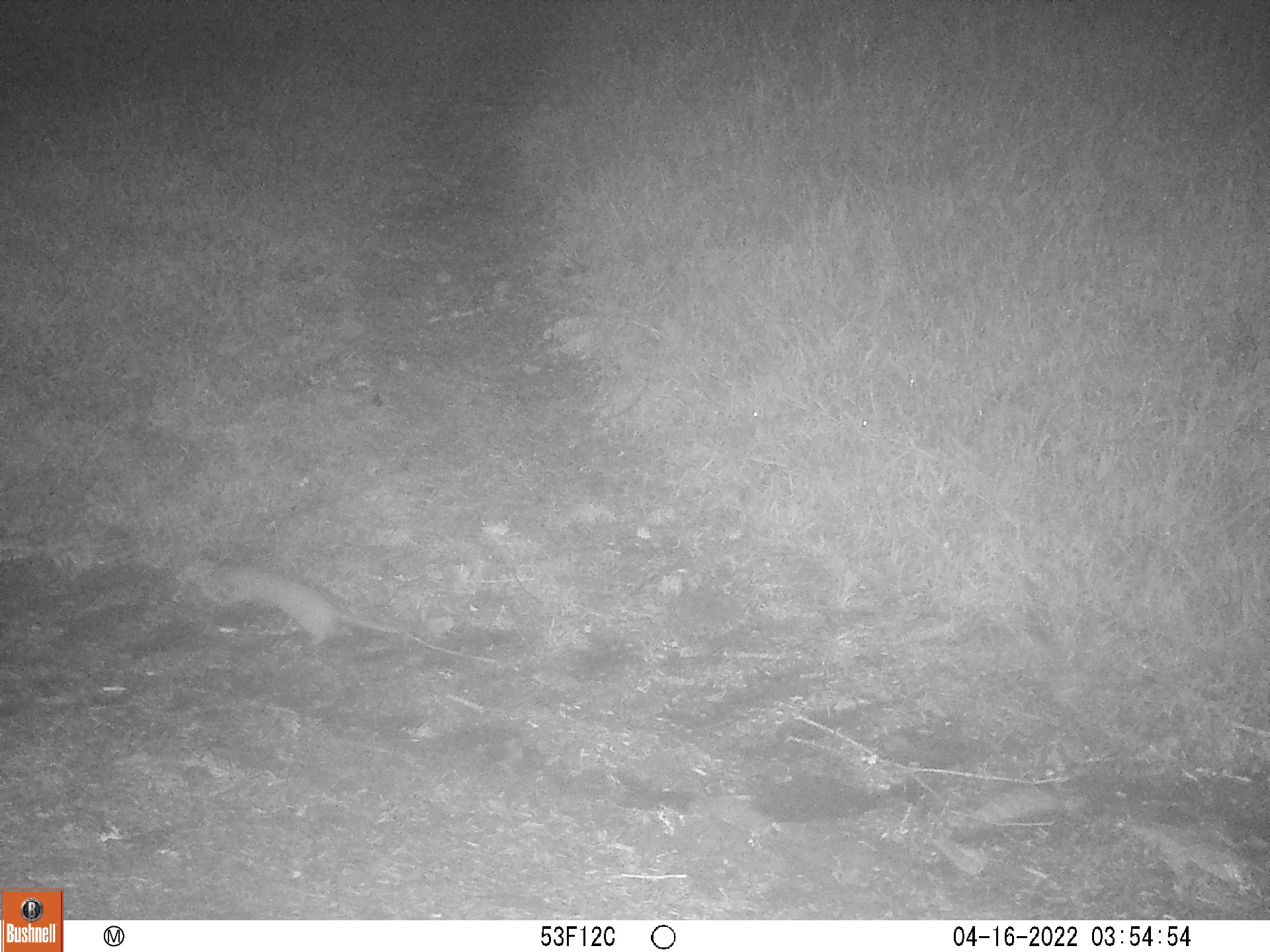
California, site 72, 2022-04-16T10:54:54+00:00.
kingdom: Animalia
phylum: Chordata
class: Mammalia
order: Rodentia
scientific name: Rodentia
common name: mouse or rat